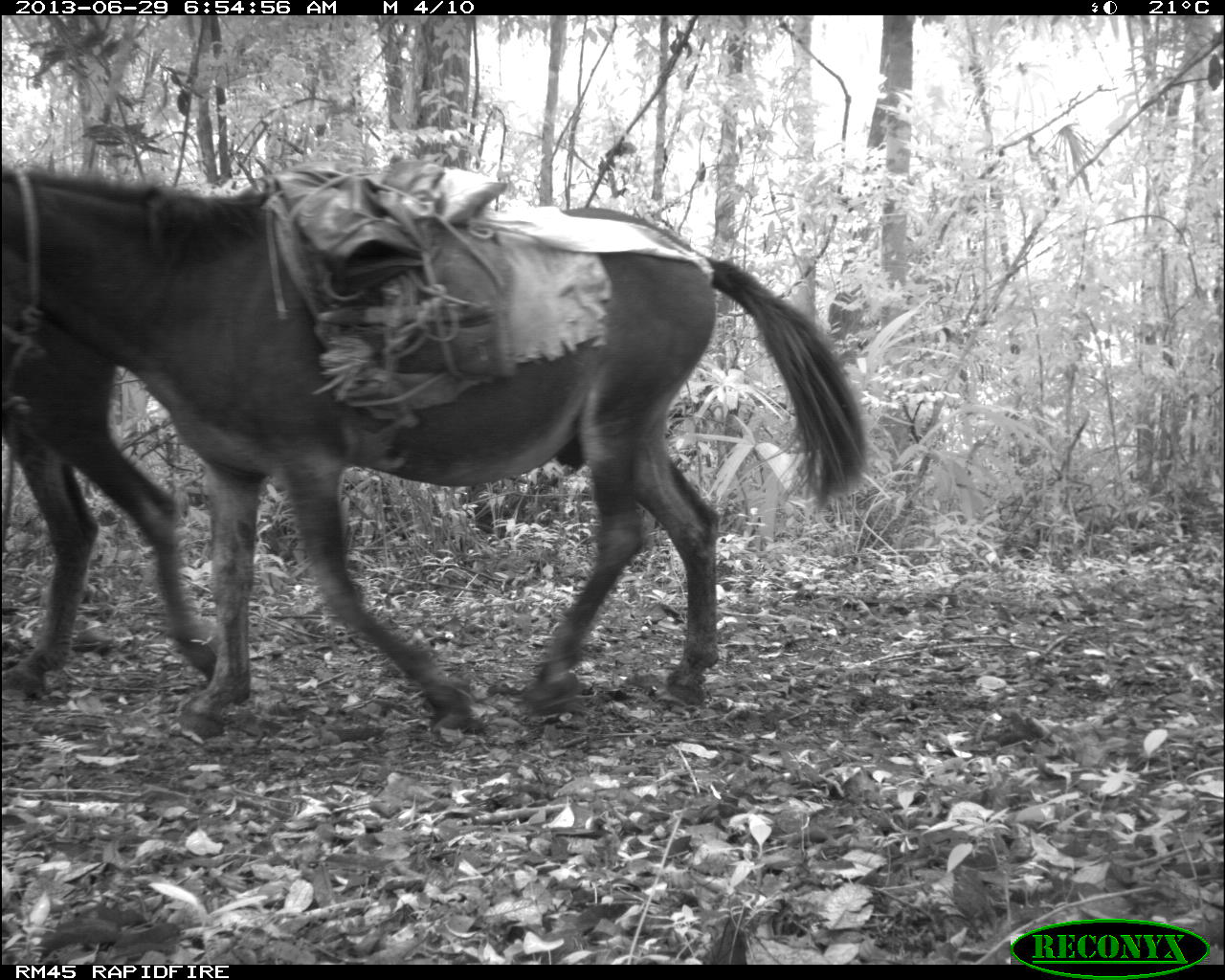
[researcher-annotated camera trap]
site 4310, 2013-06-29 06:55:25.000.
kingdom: Animalia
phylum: Chordata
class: Mammalia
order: Perissodactyla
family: Equidae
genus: Equus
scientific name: Equus ferus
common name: wild horse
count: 1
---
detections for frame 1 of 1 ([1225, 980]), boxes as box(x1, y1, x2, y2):
equus ferus: box(1, 157, 868, 740); box(0, 311, 212, 695)